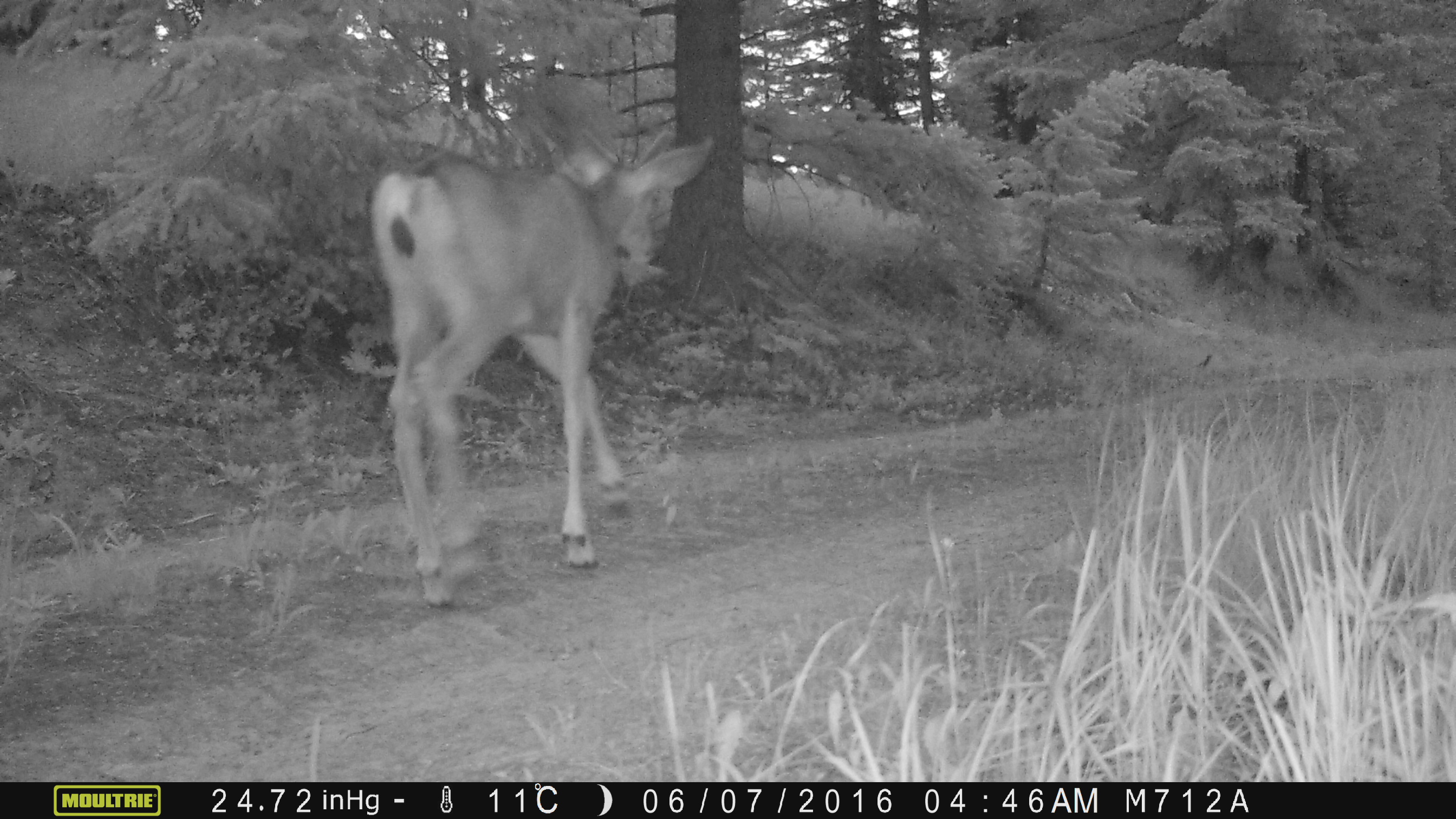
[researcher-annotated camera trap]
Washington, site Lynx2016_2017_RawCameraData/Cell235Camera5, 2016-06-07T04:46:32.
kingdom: Animalia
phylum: Chordata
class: Mammalia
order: Artiodactyla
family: Cervidae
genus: Odocoileus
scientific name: Odocoileus hemionus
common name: mule deer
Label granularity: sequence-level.